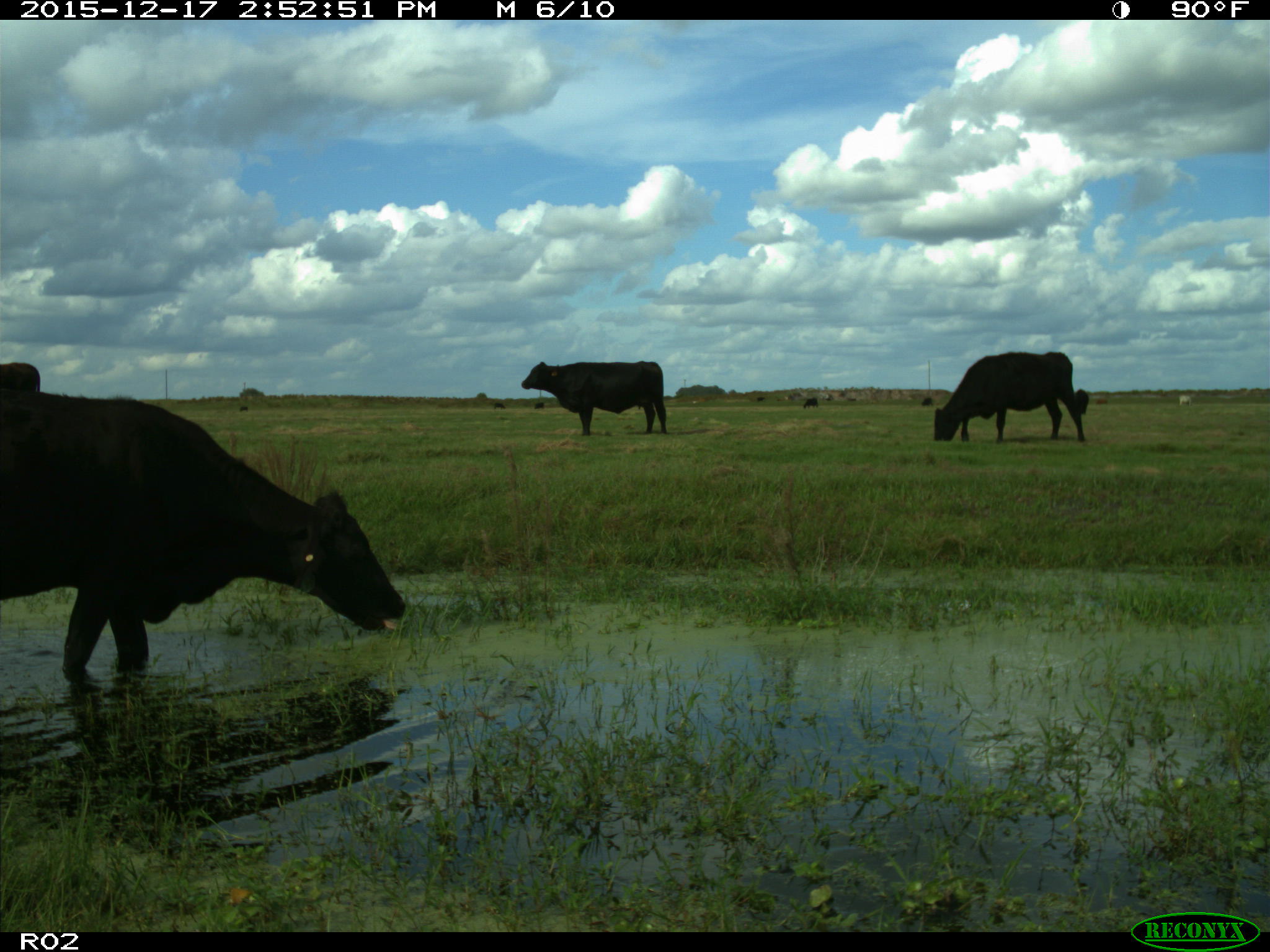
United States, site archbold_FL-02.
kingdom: Animalia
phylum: Chordata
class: Mammalia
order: Artiodactyla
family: Bovidae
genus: Bos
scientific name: Bos taurus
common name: domestic cow